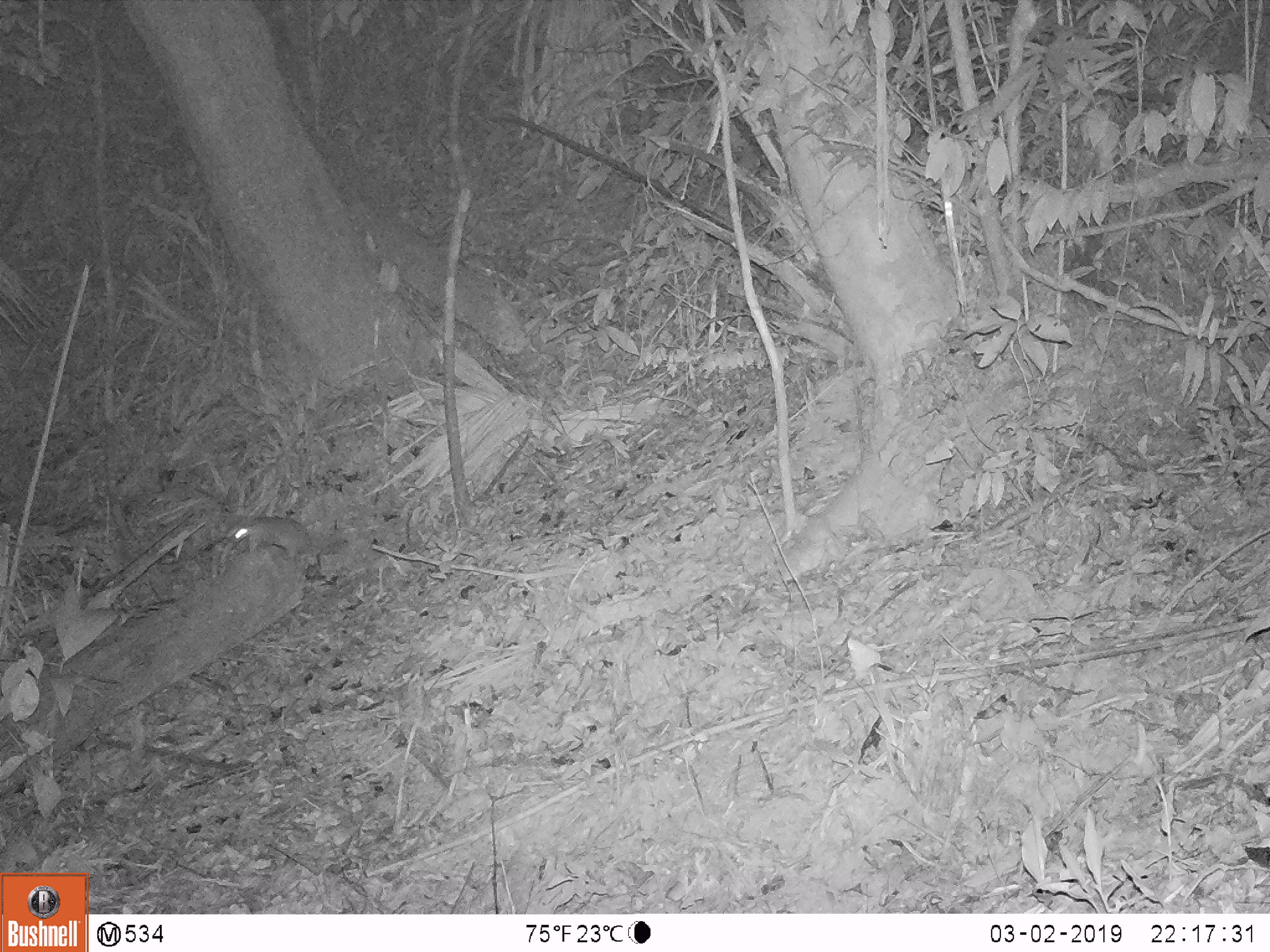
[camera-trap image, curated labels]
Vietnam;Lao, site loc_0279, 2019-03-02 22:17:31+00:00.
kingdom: Animalia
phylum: Chordata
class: Mammalia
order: Carnivora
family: Mustelidae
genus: Melogale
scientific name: Melogale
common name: ferret badger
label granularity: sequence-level